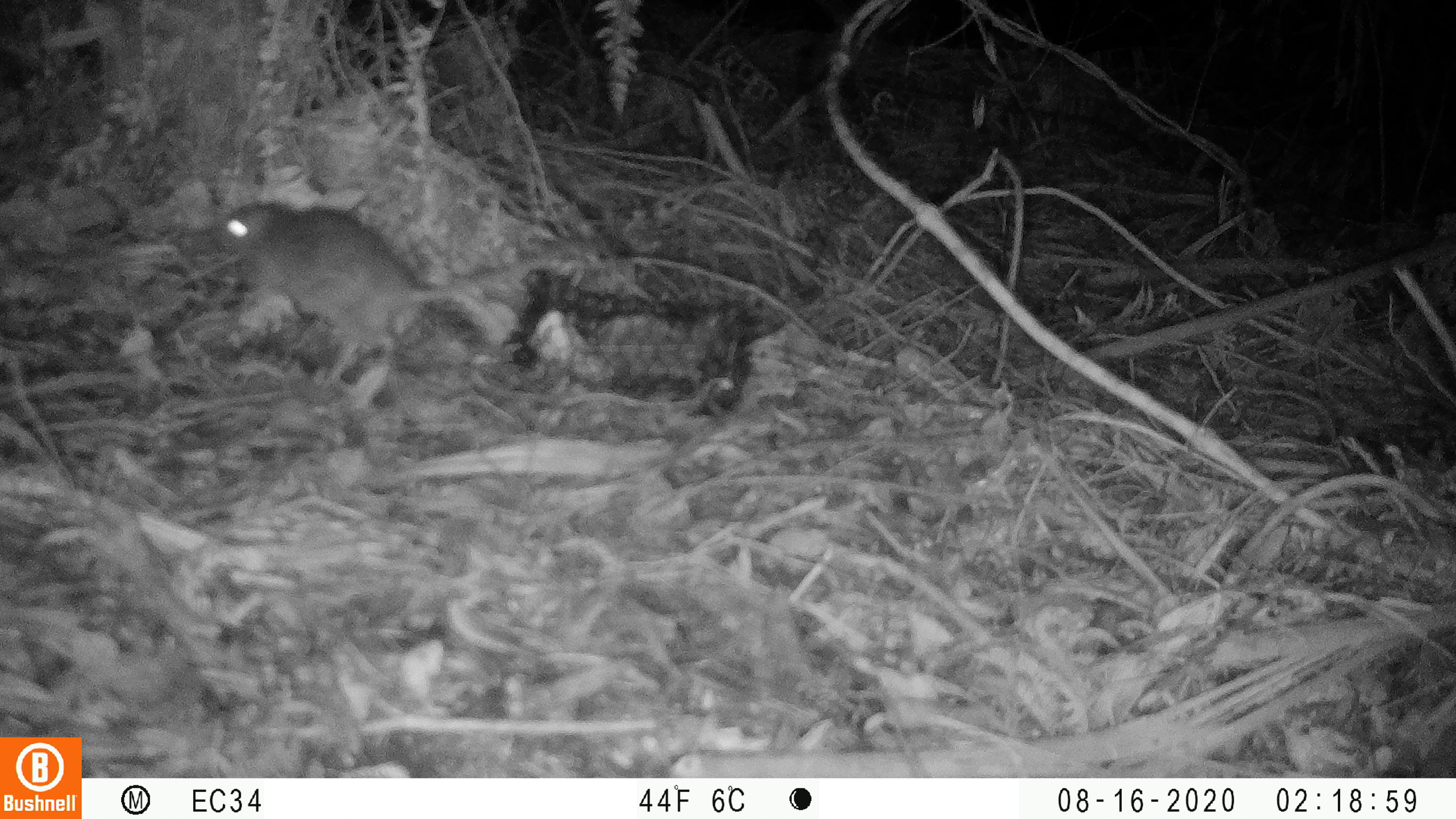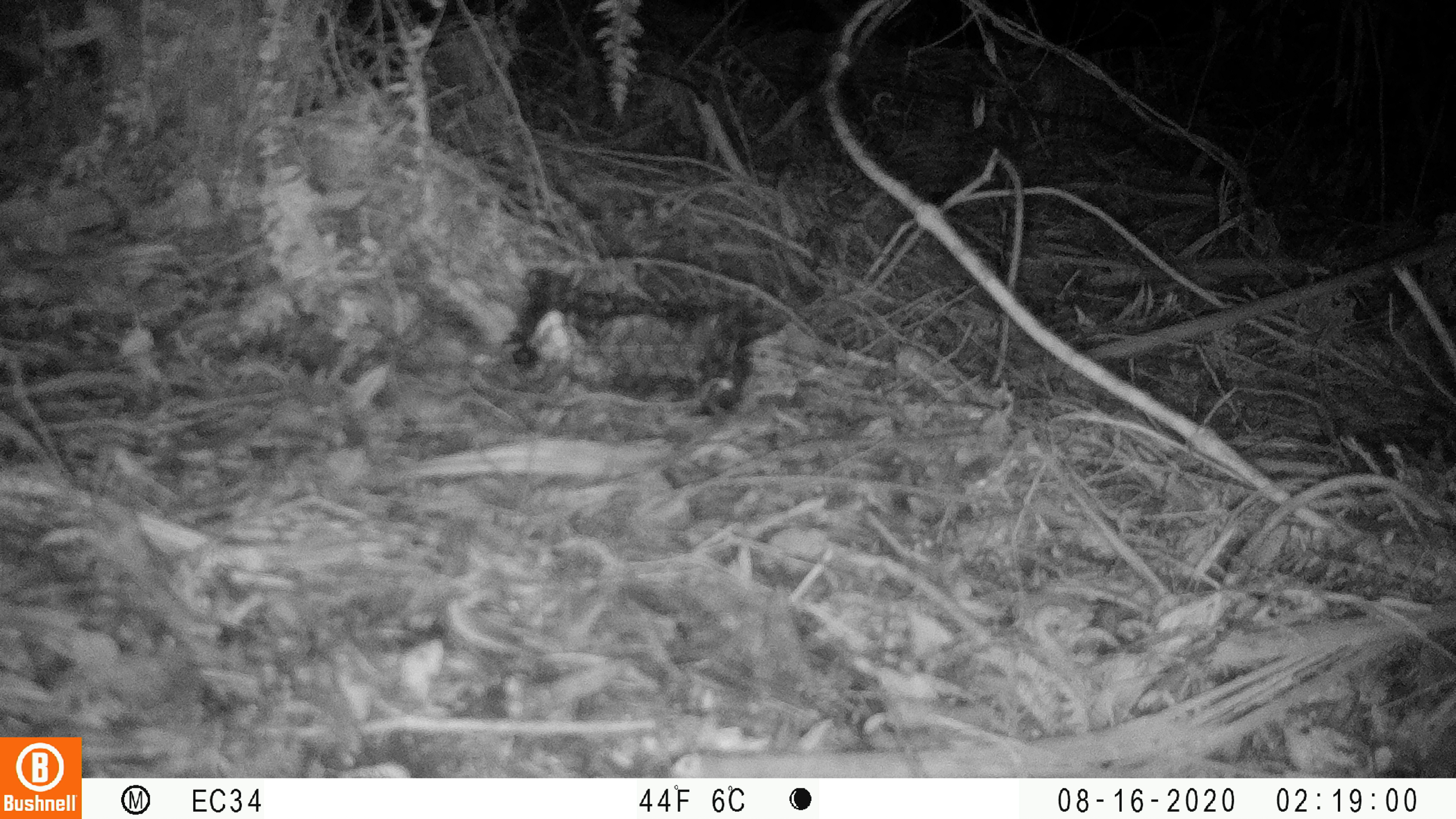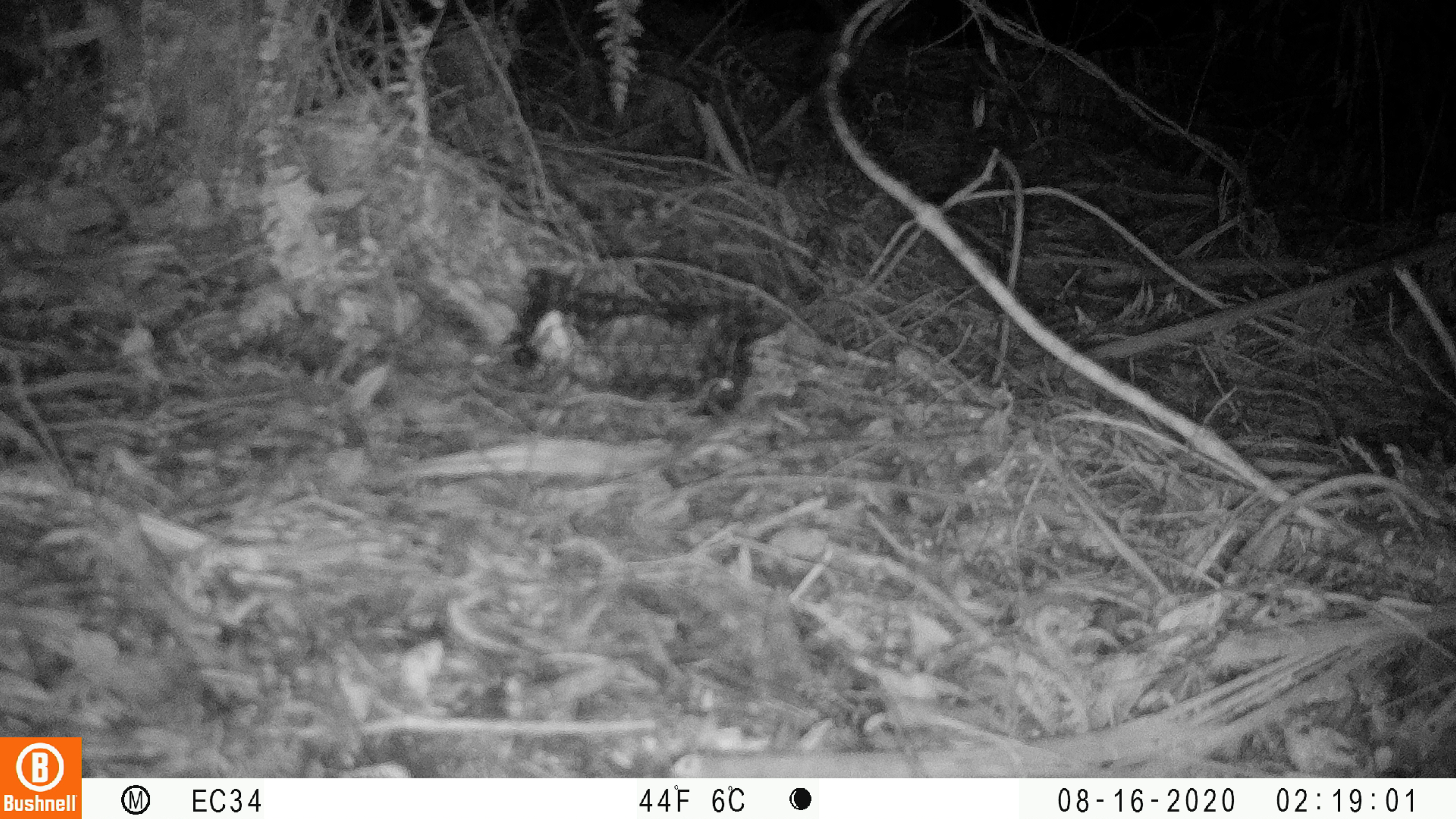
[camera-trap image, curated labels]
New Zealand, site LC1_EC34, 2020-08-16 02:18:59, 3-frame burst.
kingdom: Animalia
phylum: Chordata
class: Mammalia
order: Rodentia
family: Muridae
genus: Rattus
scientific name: Rattus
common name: rat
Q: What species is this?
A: Rat (Rattus).